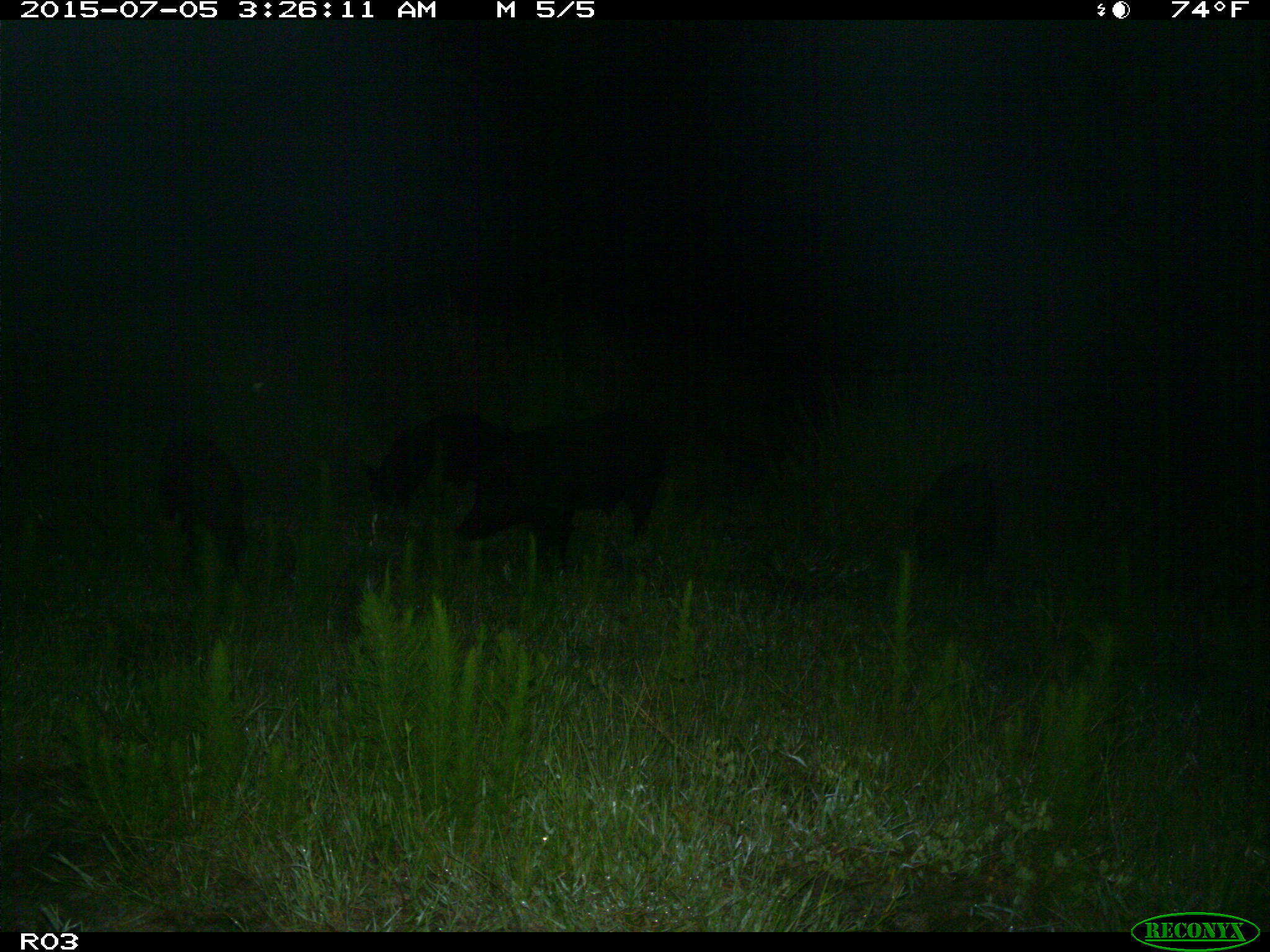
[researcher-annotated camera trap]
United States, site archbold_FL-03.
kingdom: Animalia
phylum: Chordata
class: Mammalia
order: Artiodactyla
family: Suidae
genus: Sus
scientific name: Sus scrofa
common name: wild boar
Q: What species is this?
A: Sus scrofa (wild boar).